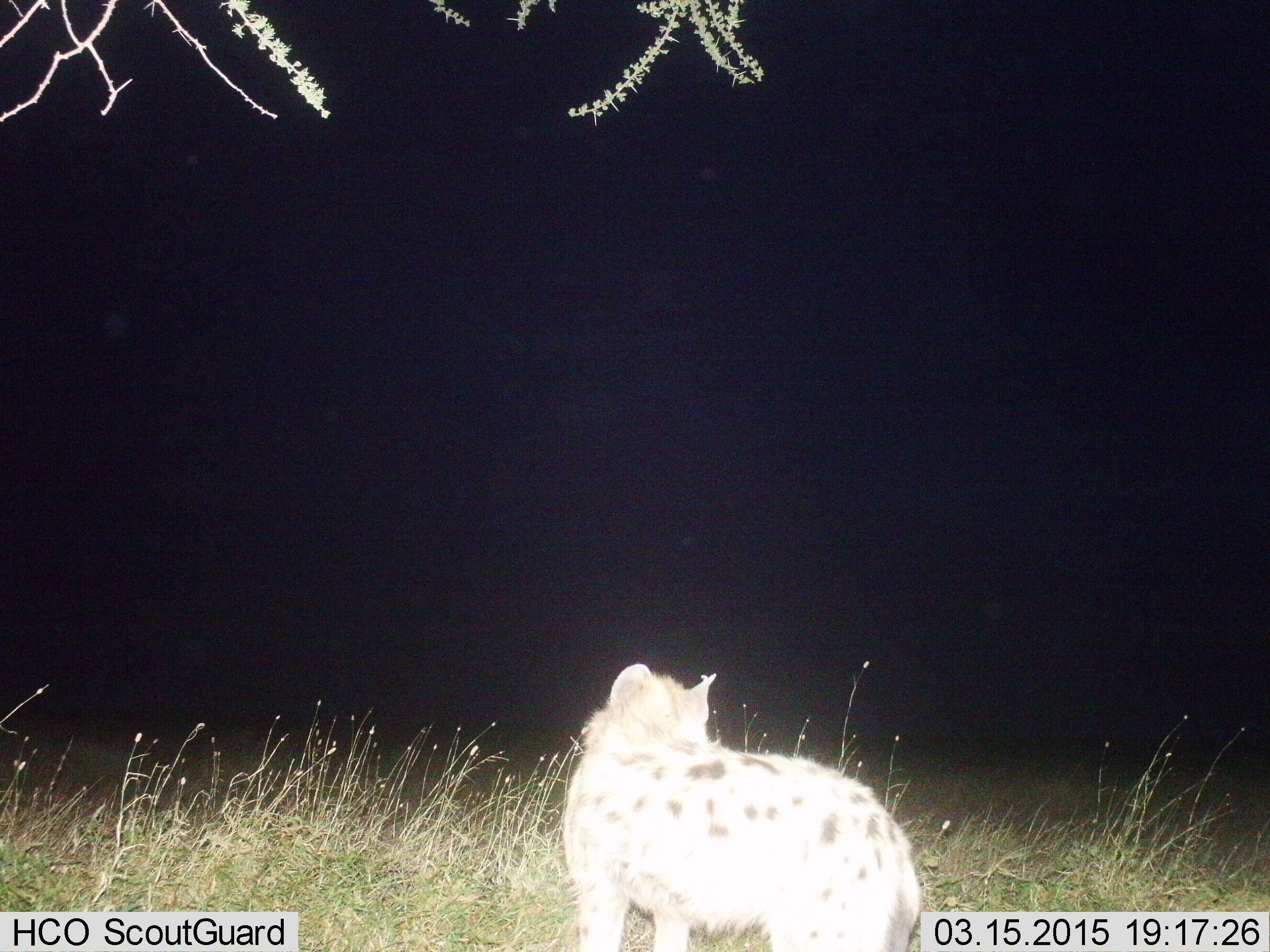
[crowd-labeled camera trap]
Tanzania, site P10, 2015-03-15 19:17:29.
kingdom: Animalia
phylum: Chordata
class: Mammalia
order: Carnivora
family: Hyaenidae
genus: Crocuta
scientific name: Crocuta crocuta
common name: spotted hyena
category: hyenaspotted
Hyenaspotted (spotted hyena) (Crocuta crocuta), count 1. Behavior (volunteer vote fractions): standing 70%, resting 10%, moving 20%, interacting 0%. Young present (vote fraction): 0%. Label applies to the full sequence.